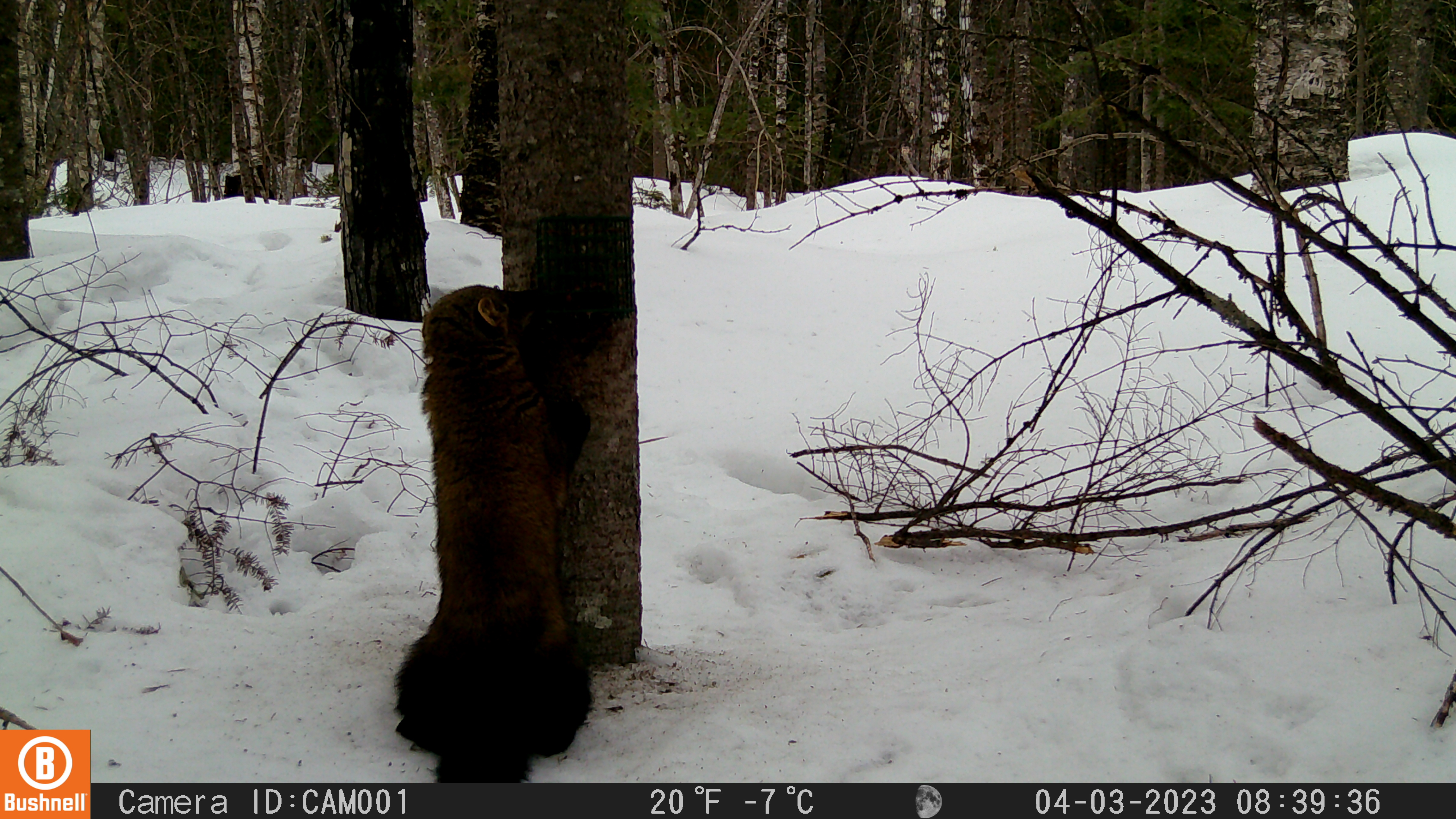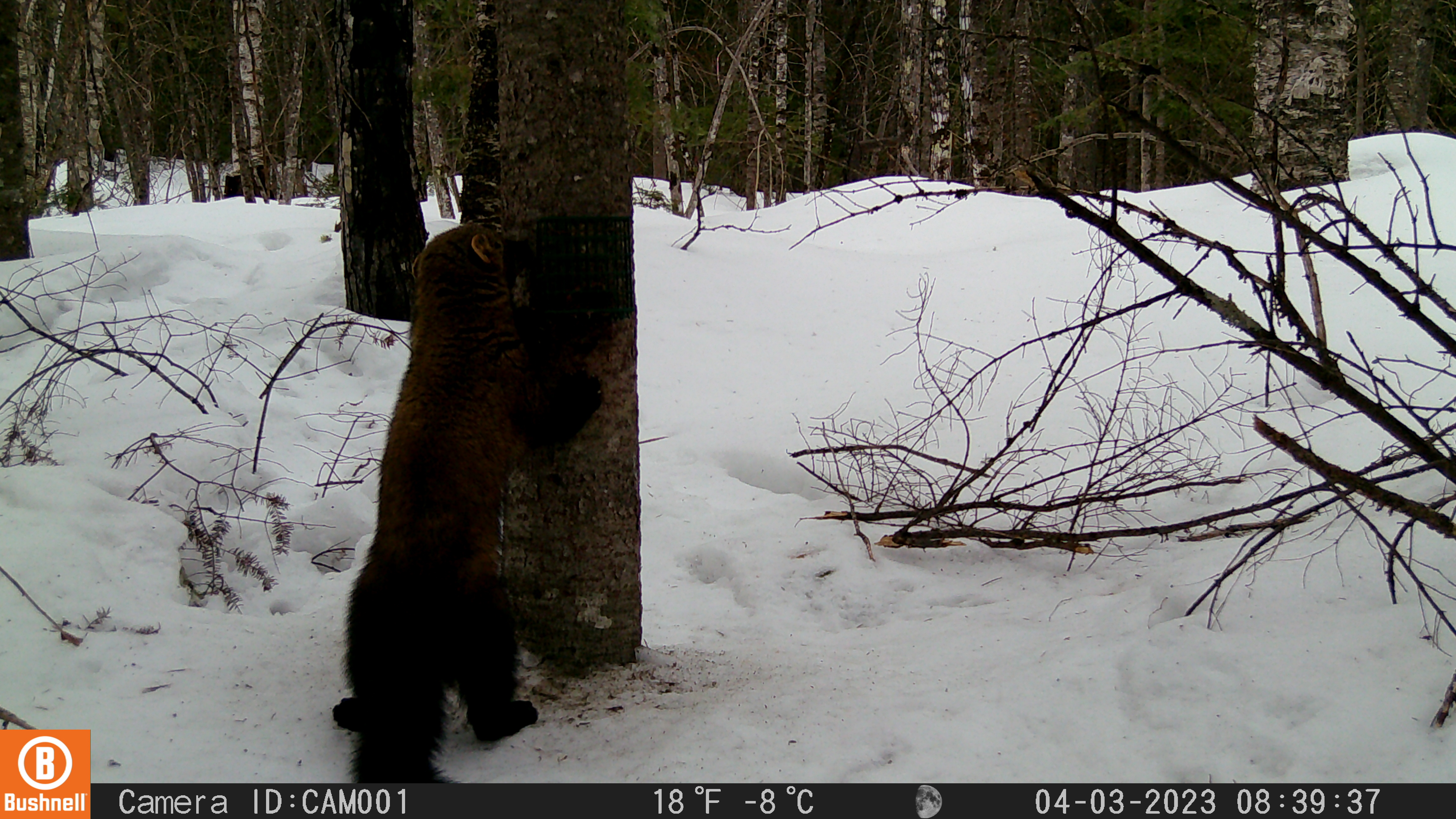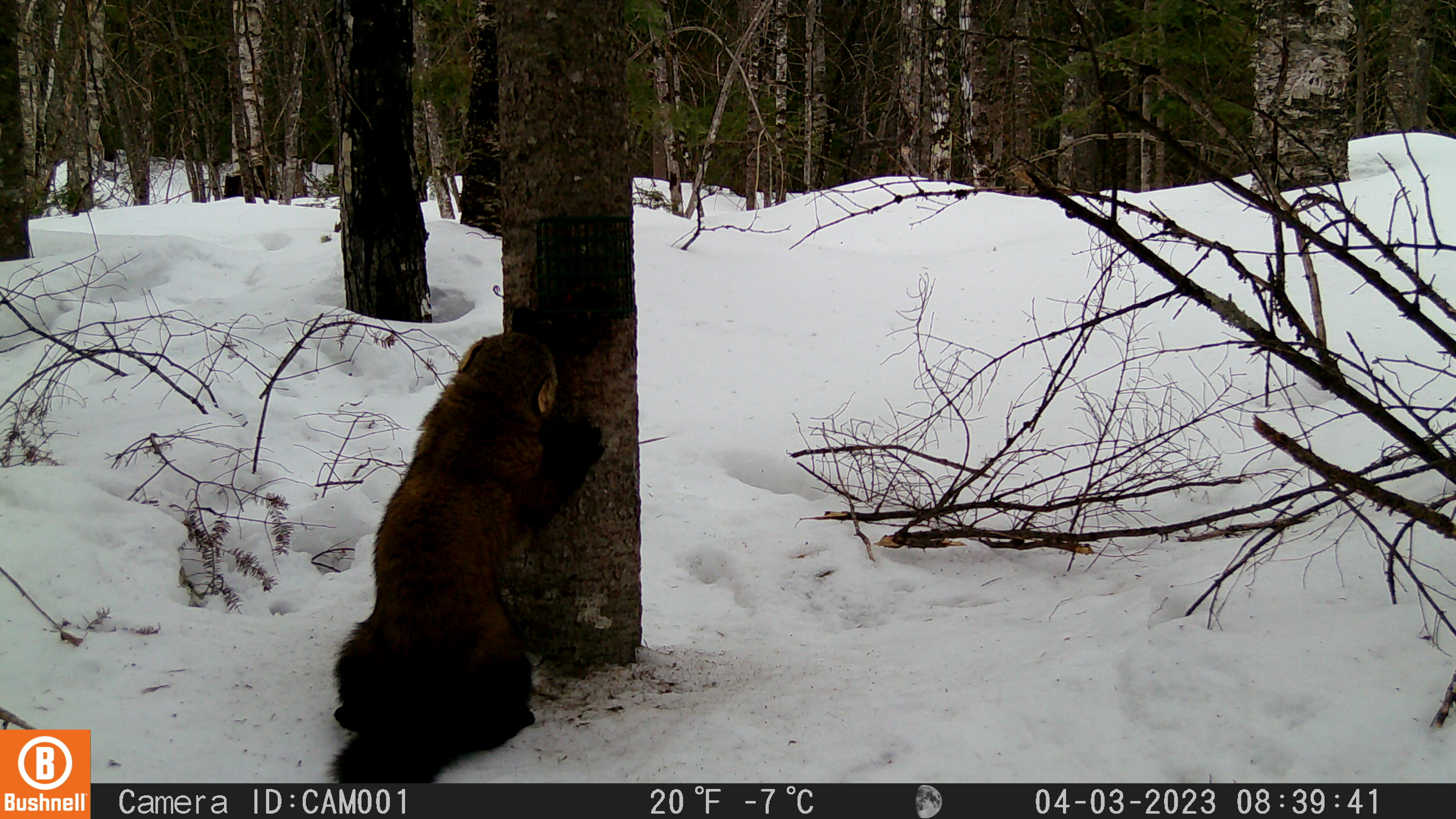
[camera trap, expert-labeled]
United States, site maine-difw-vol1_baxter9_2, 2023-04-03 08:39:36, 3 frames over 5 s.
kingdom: Animalia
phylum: Chordata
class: Mammalia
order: Carnivora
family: Mustelidae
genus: Martes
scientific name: Martes americana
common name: american marten